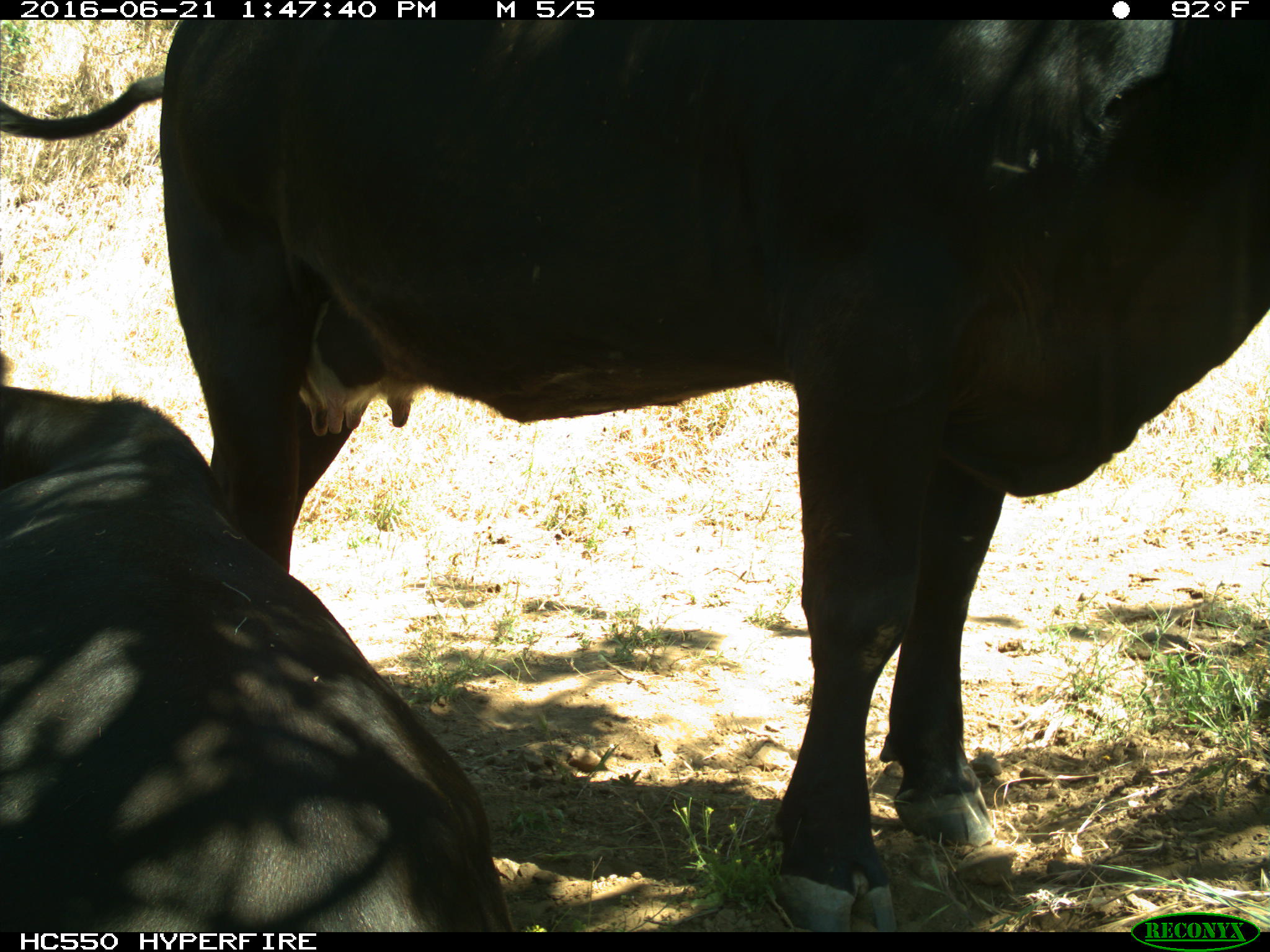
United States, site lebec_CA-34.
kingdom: Animalia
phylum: Chordata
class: Mammalia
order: Artiodactyla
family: Bovidae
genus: Bos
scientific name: Bos taurus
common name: domestic cow